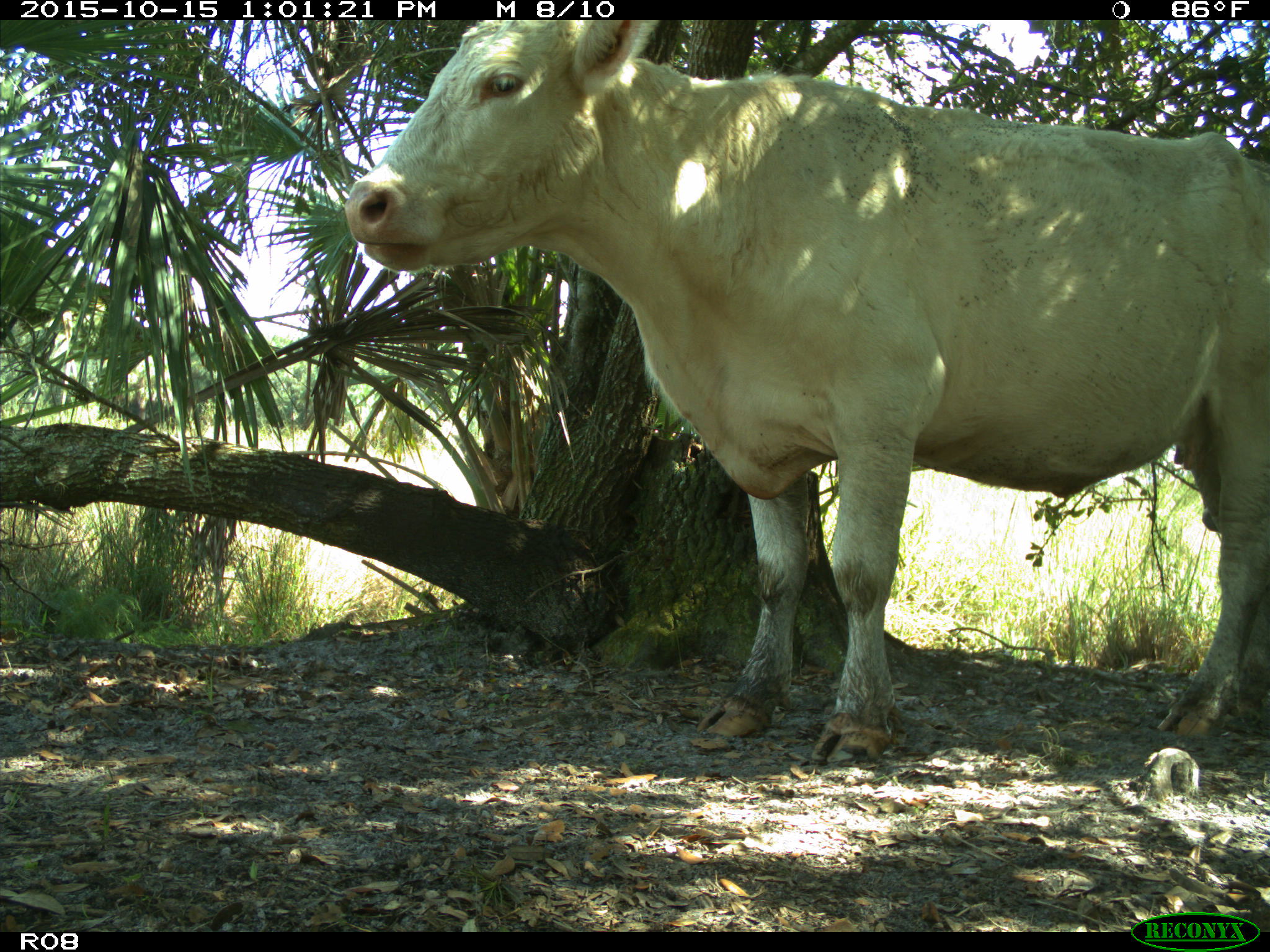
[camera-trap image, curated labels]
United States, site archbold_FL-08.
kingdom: Animalia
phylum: Chordata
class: Mammalia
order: Artiodactyla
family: Bovidae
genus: Bos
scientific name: Bos taurus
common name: domestic cow